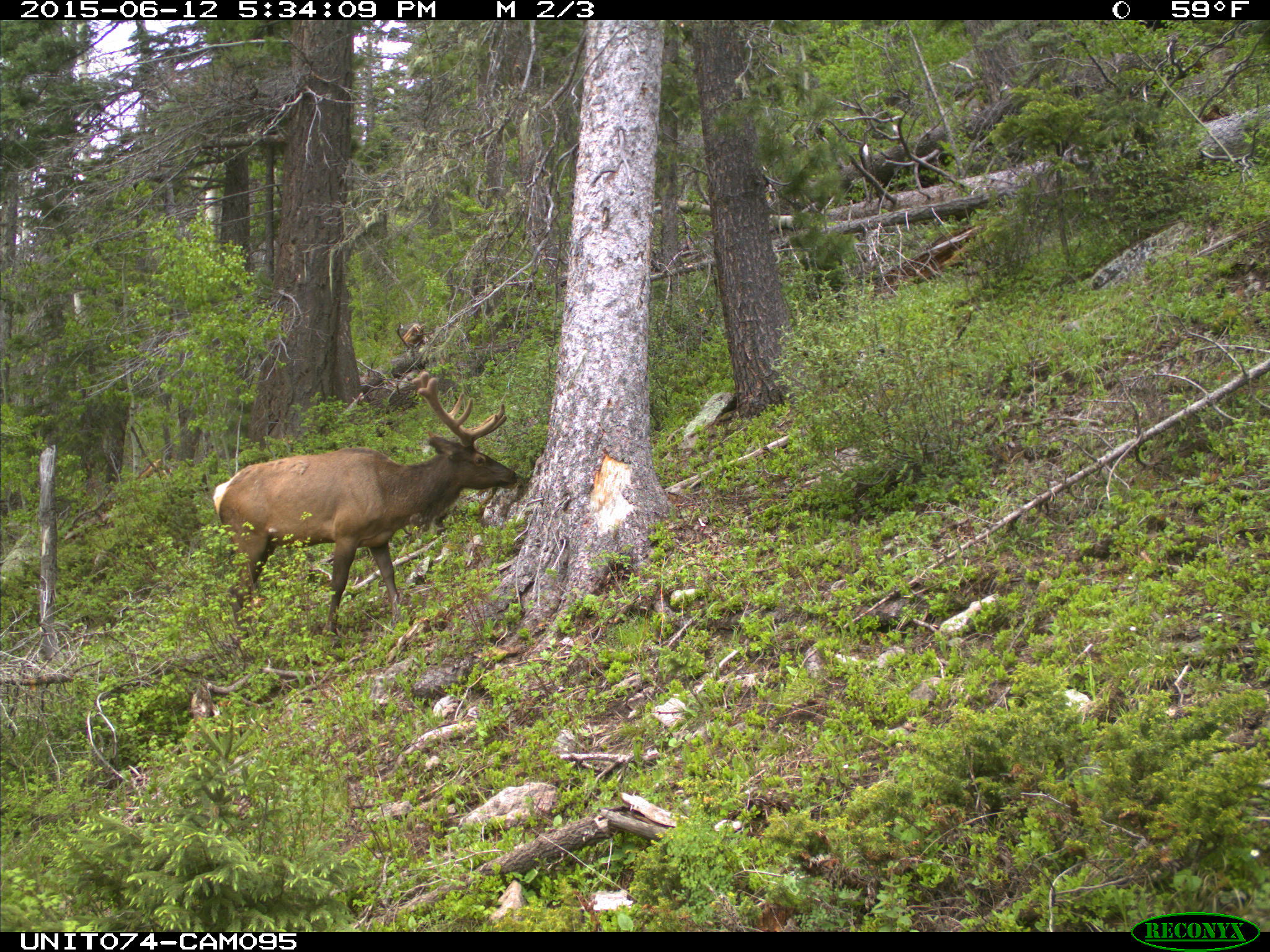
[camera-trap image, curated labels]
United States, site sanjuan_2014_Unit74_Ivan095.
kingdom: Animalia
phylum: Chordata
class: Mammalia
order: Artiodactyla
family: Cervidae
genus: Cervus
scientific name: Cervus elaphus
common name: red deer